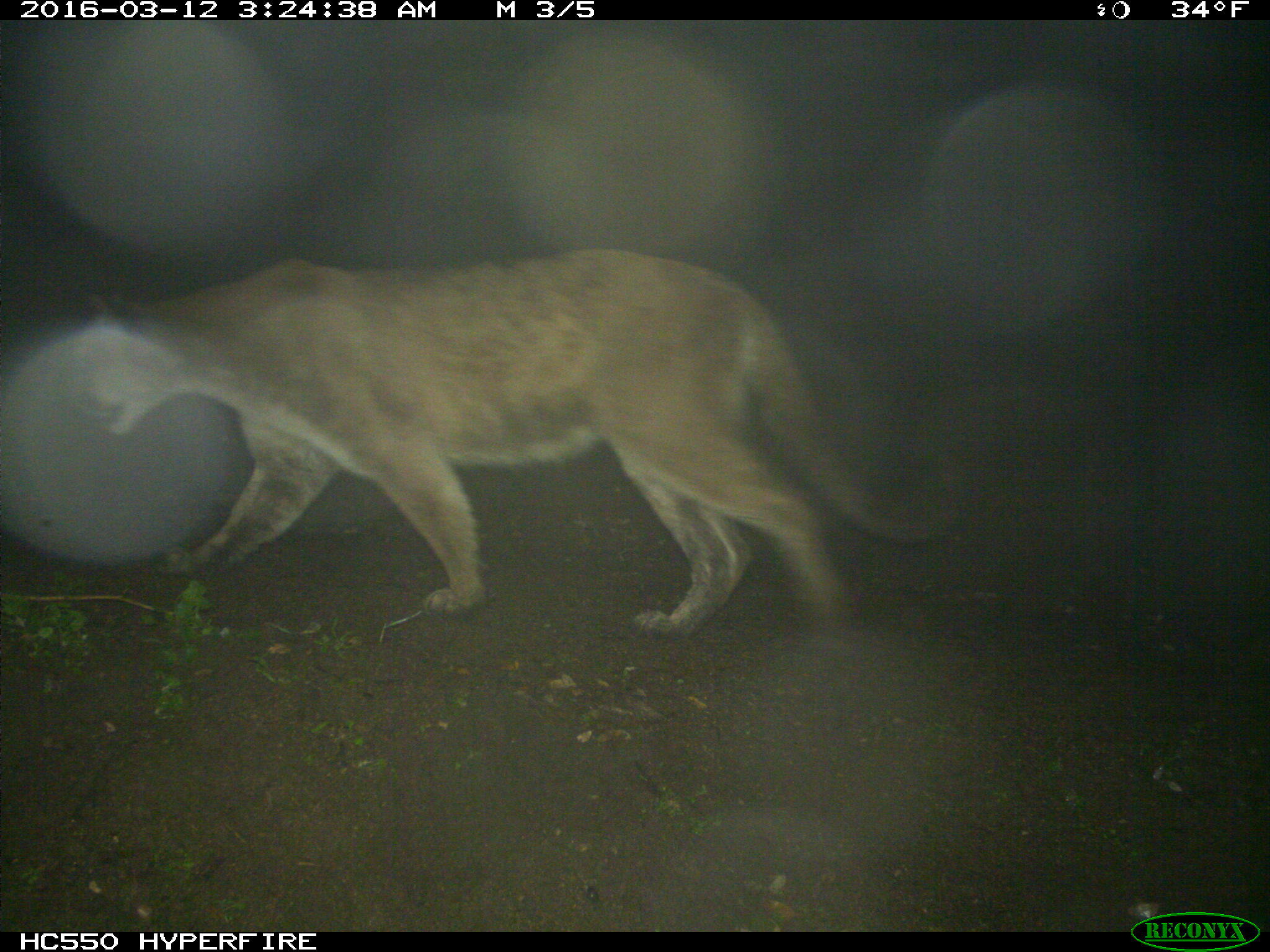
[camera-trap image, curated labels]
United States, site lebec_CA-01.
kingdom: Animalia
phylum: Chordata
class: Mammalia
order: Carnivora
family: Felidae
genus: Puma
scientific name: Puma concolor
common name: mountain lion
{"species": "Puma concolor (mountain lion)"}